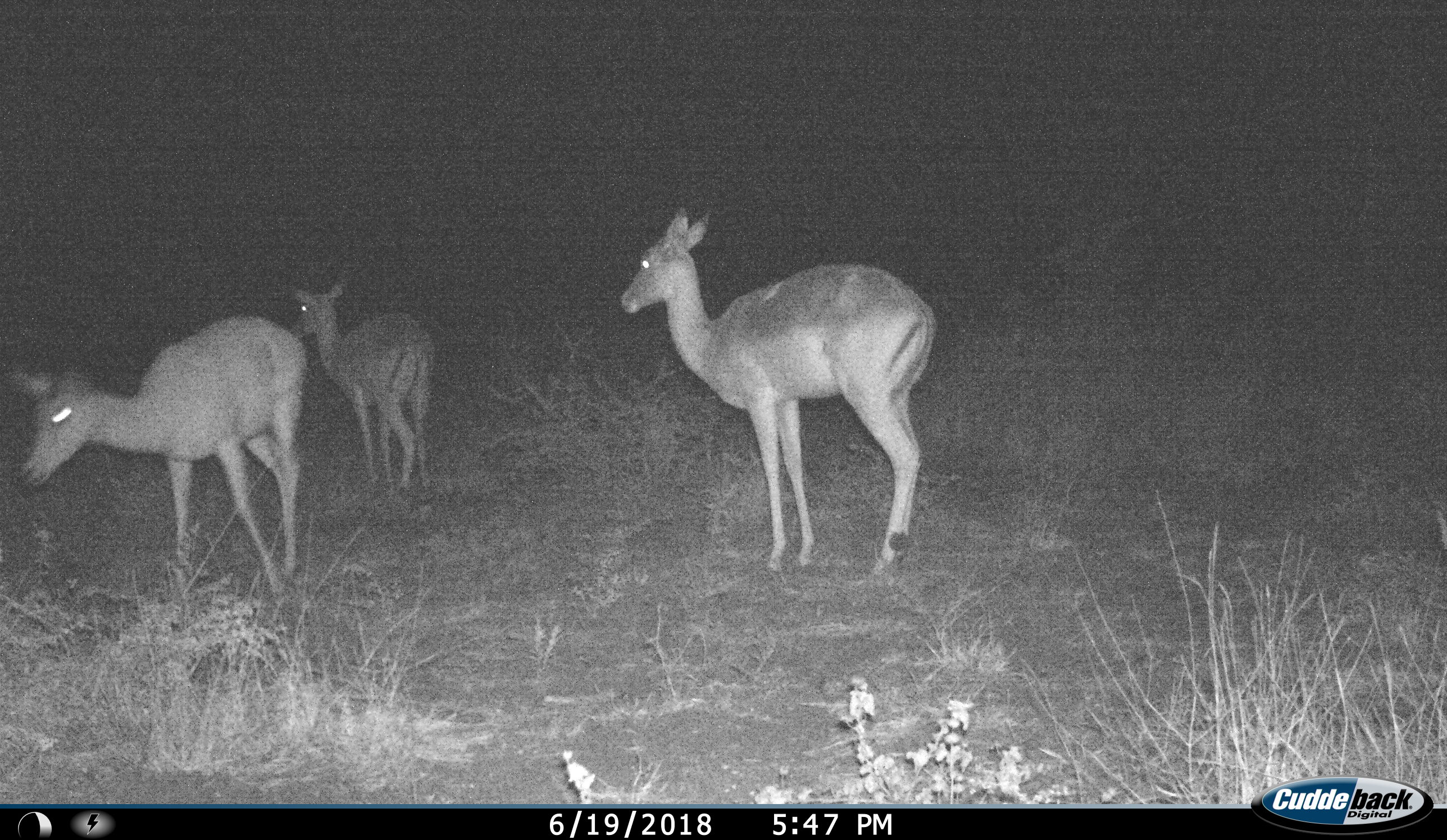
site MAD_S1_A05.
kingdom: Animalia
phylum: Chordata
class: Mammalia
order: Artiodactyla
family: Bovidae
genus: Aepyceros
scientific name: Aepyceros melampus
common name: impala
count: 3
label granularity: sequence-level